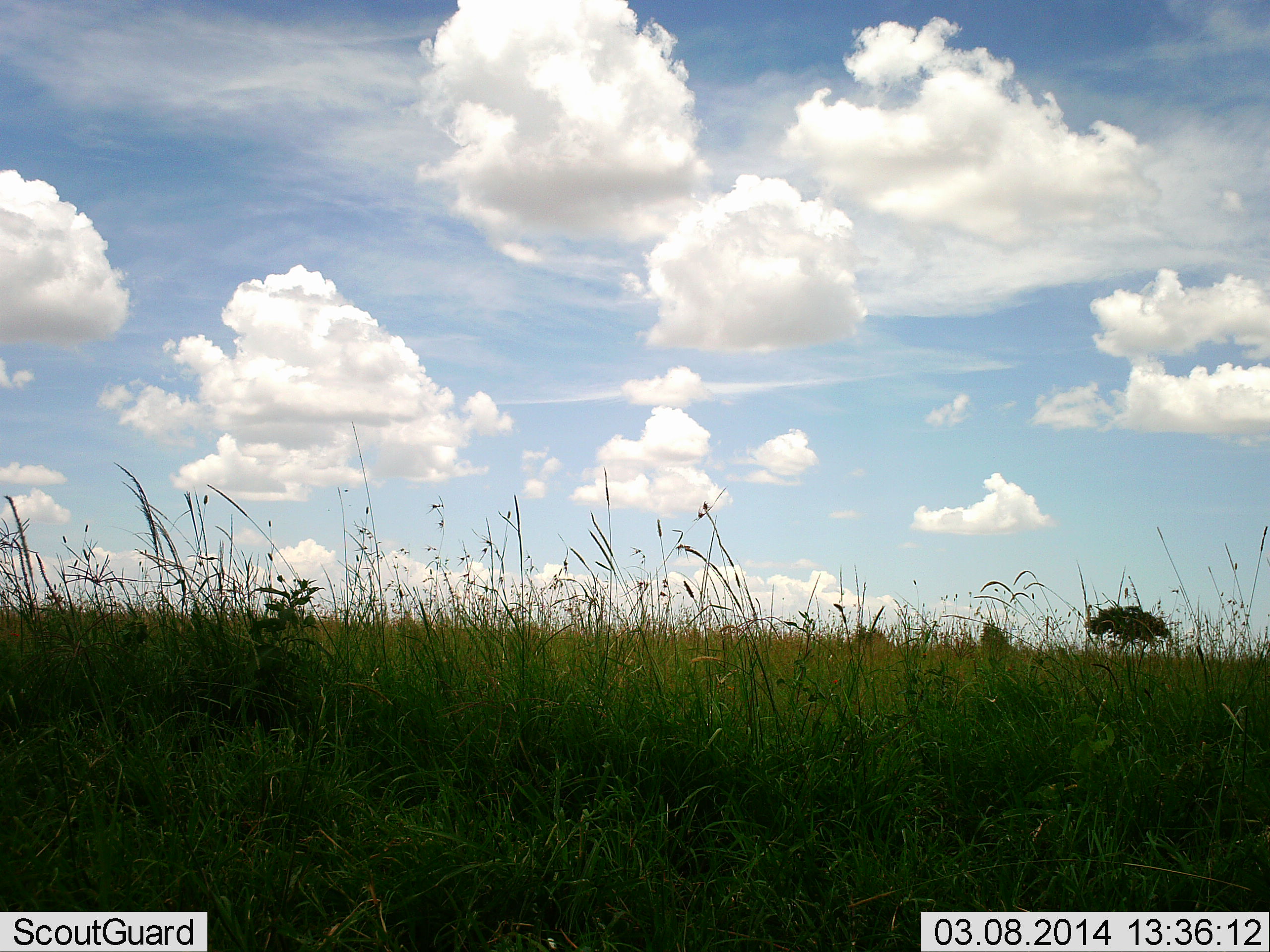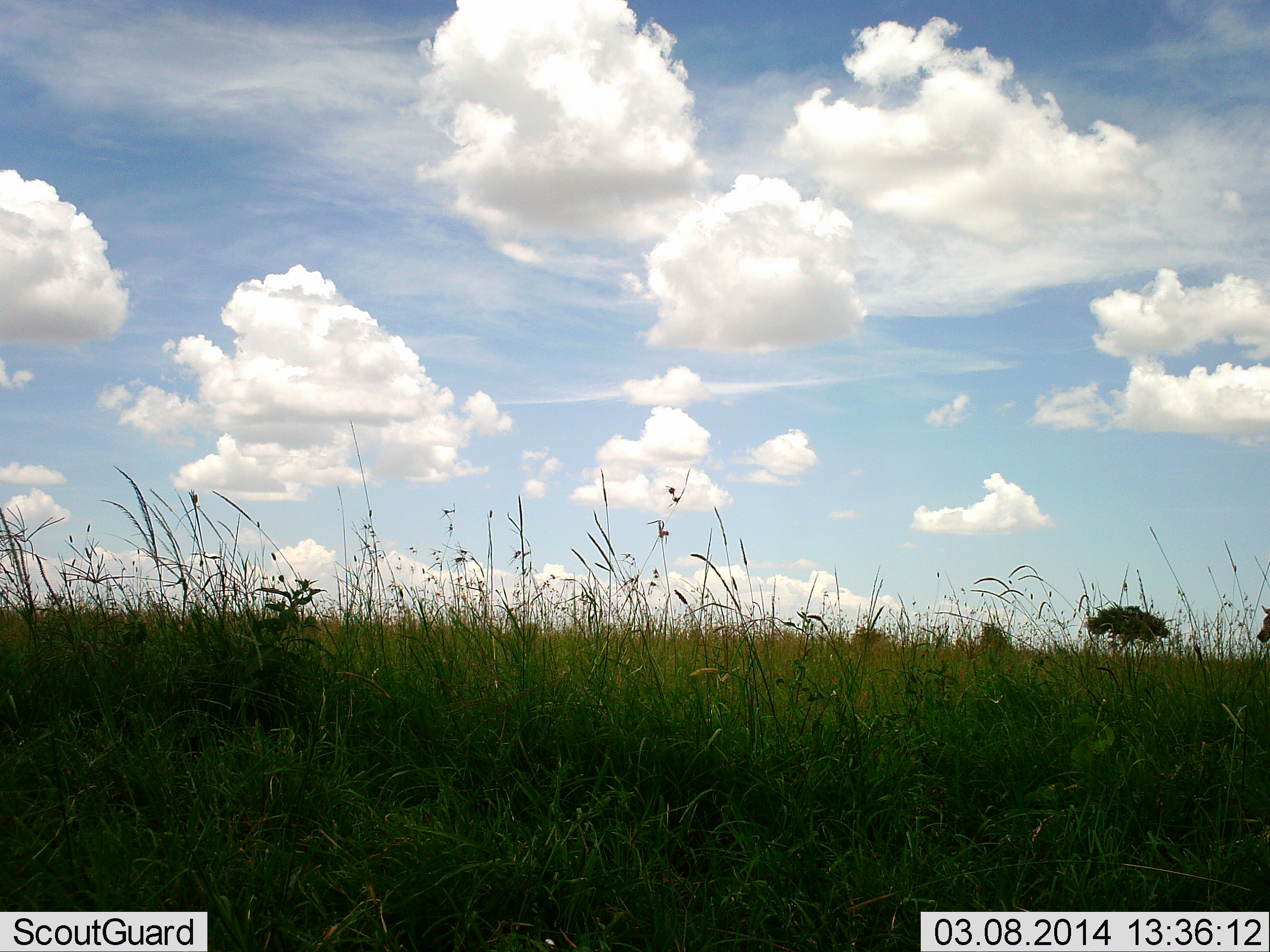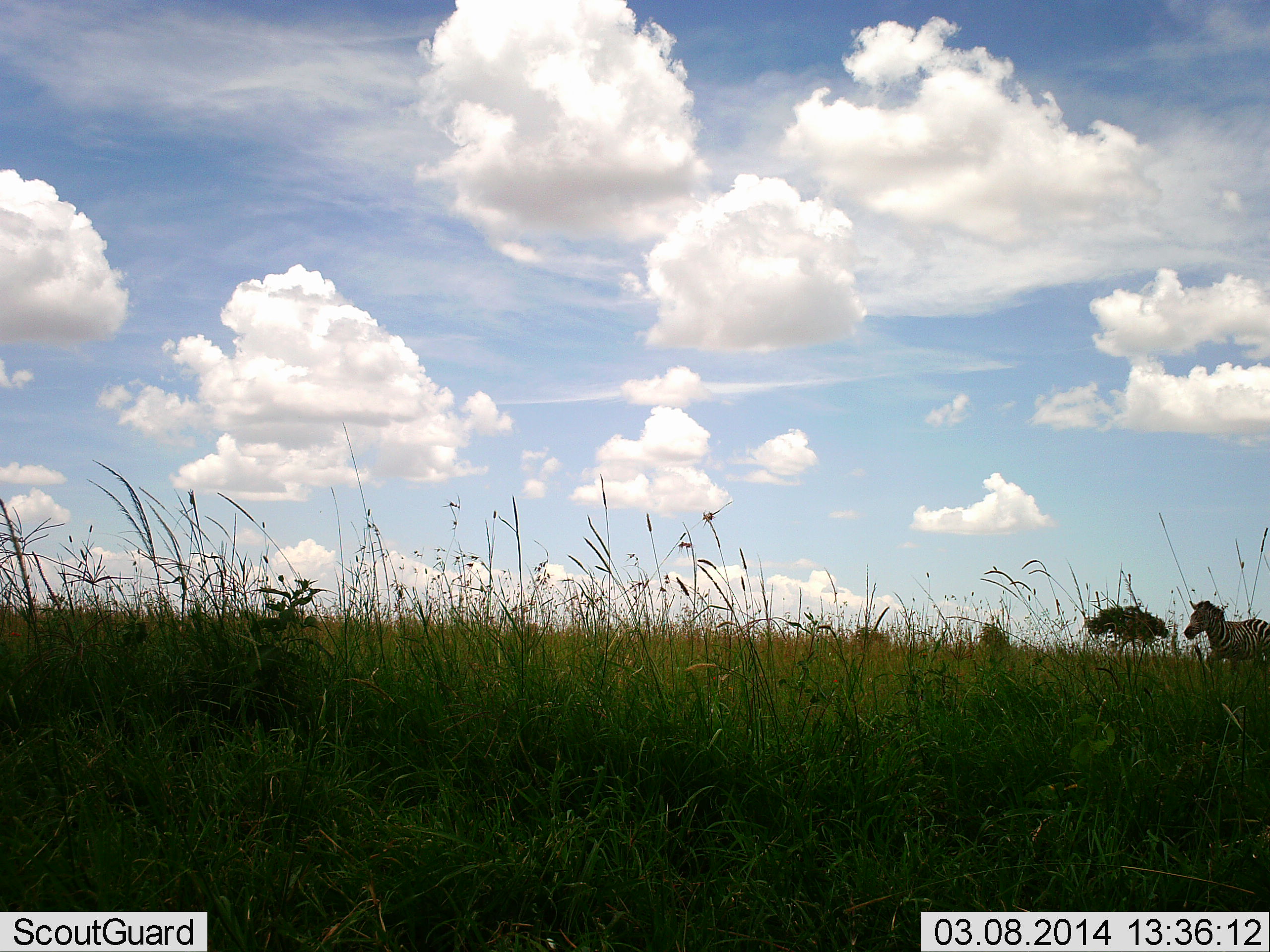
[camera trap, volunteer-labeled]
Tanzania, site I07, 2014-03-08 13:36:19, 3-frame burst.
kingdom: Animalia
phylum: Chordata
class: Mammalia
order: Perissodactyla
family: Equidae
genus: Equus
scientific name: Equus quagga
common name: plains zebra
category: zebra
Zebra (plains zebra) (Equus quagga), count 1. Behavior (volunteer vote fractions): standing 0%, resting 0%, moving 100%, interacting 0%. Young present (vote fraction): 0%. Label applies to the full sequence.